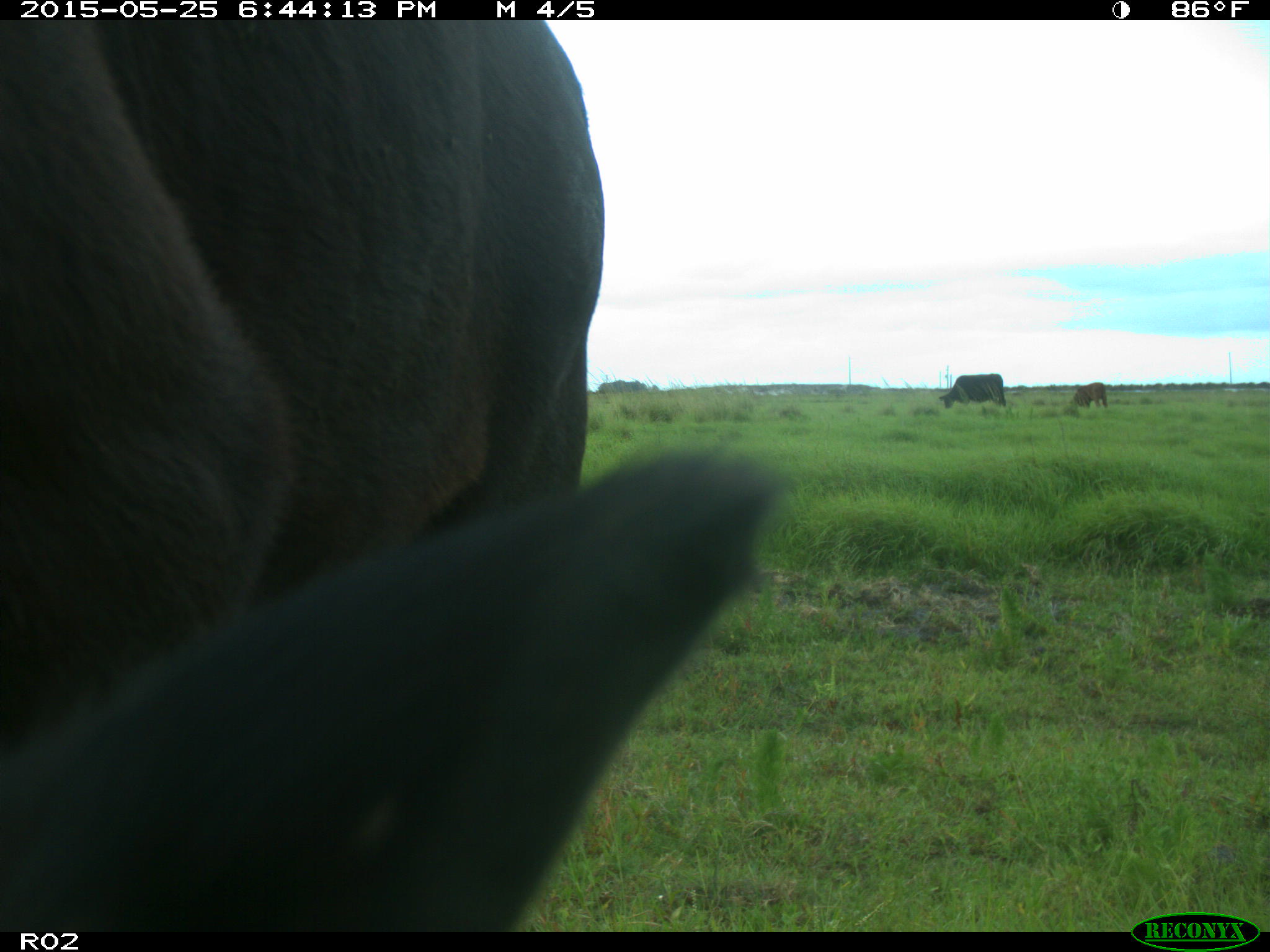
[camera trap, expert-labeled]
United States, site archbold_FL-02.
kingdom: Animalia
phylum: Chordata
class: Mammalia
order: Artiodactyla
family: Bovidae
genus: Bos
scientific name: Bos taurus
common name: domestic cow